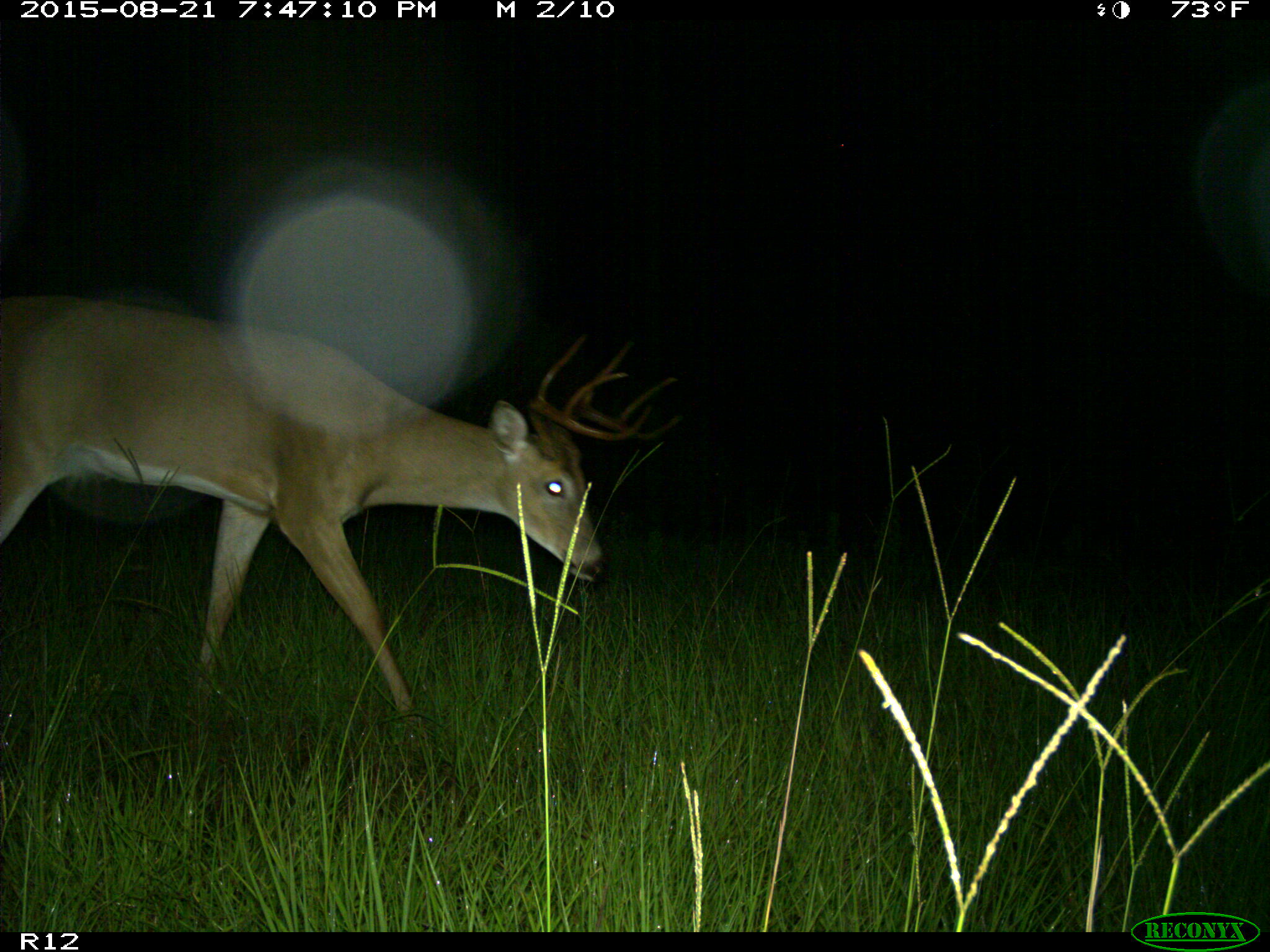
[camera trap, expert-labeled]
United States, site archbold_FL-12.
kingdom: Animalia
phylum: Chordata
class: Mammalia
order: Artiodactyla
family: Cervidae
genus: Odocoileus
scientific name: Odocoileus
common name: deer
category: unidentified deer